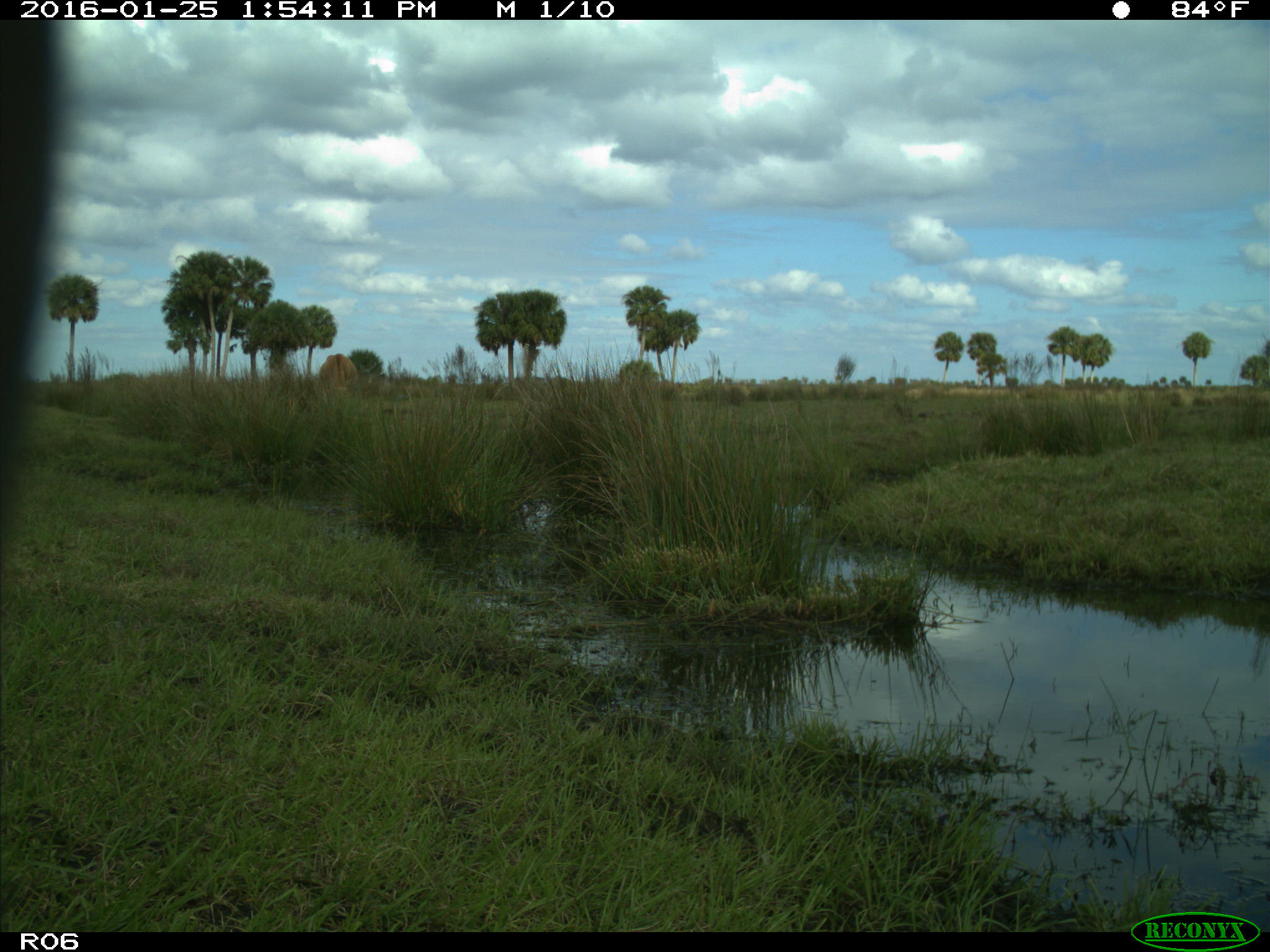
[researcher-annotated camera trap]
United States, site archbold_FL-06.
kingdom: Animalia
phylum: Chordata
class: Mammalia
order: Artiodactyla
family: Bovidae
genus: Bos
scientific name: Bos taurus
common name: domestic cow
Bos taurus (domestic cow).